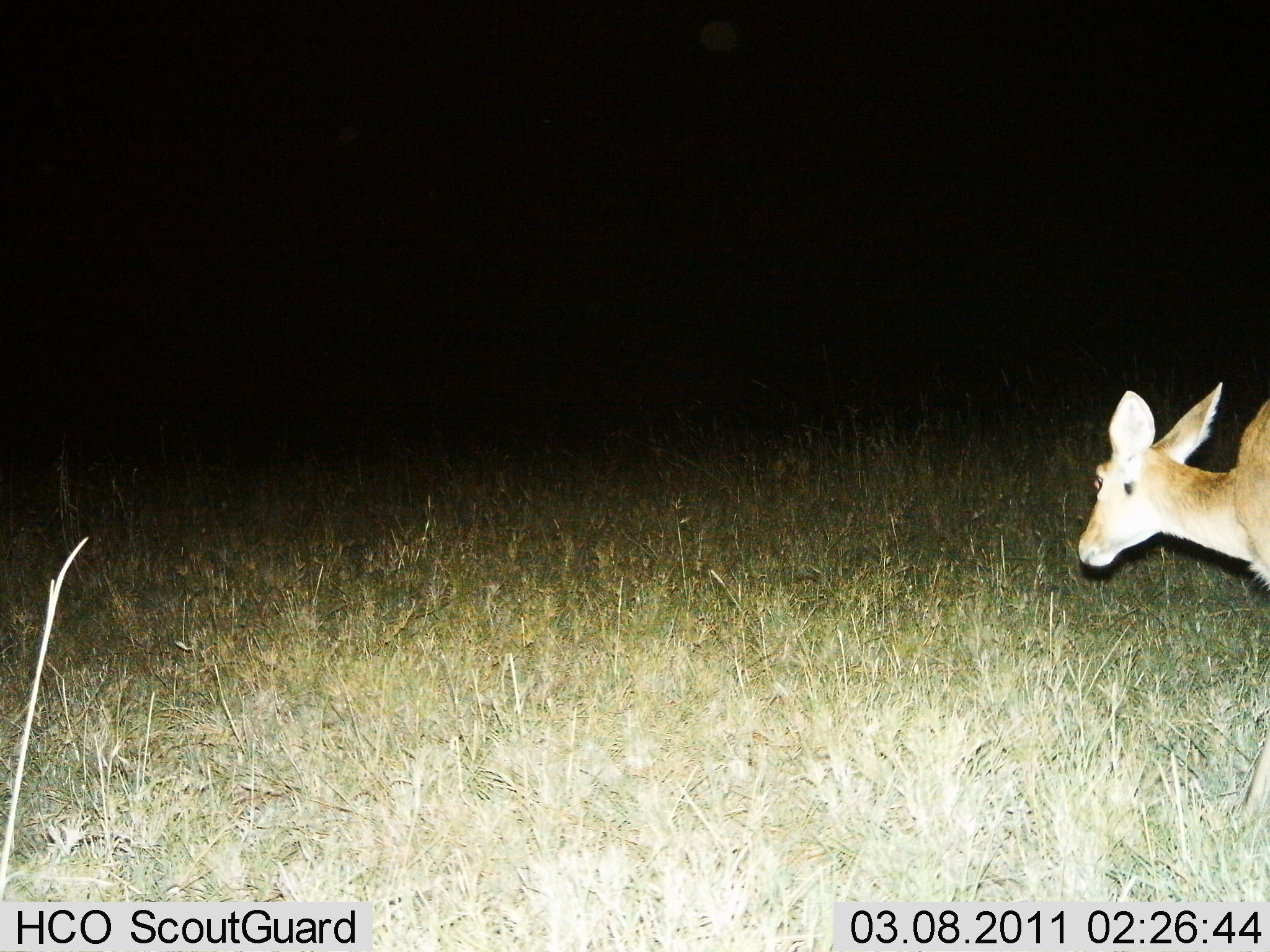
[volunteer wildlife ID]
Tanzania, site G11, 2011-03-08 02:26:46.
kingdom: Animalia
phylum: Chordata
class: Mammalia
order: Artiodactyla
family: Bovidae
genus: Redunca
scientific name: Redunca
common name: reedbuck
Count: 1.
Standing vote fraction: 56%.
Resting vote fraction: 0%.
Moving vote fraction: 44%.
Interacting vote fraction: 0%.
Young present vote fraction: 11%.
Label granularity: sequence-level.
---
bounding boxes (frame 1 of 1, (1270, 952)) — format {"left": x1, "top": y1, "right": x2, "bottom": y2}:
animal: {"left": 1073, "top": 378, "right": 1270, "bottom": 648}